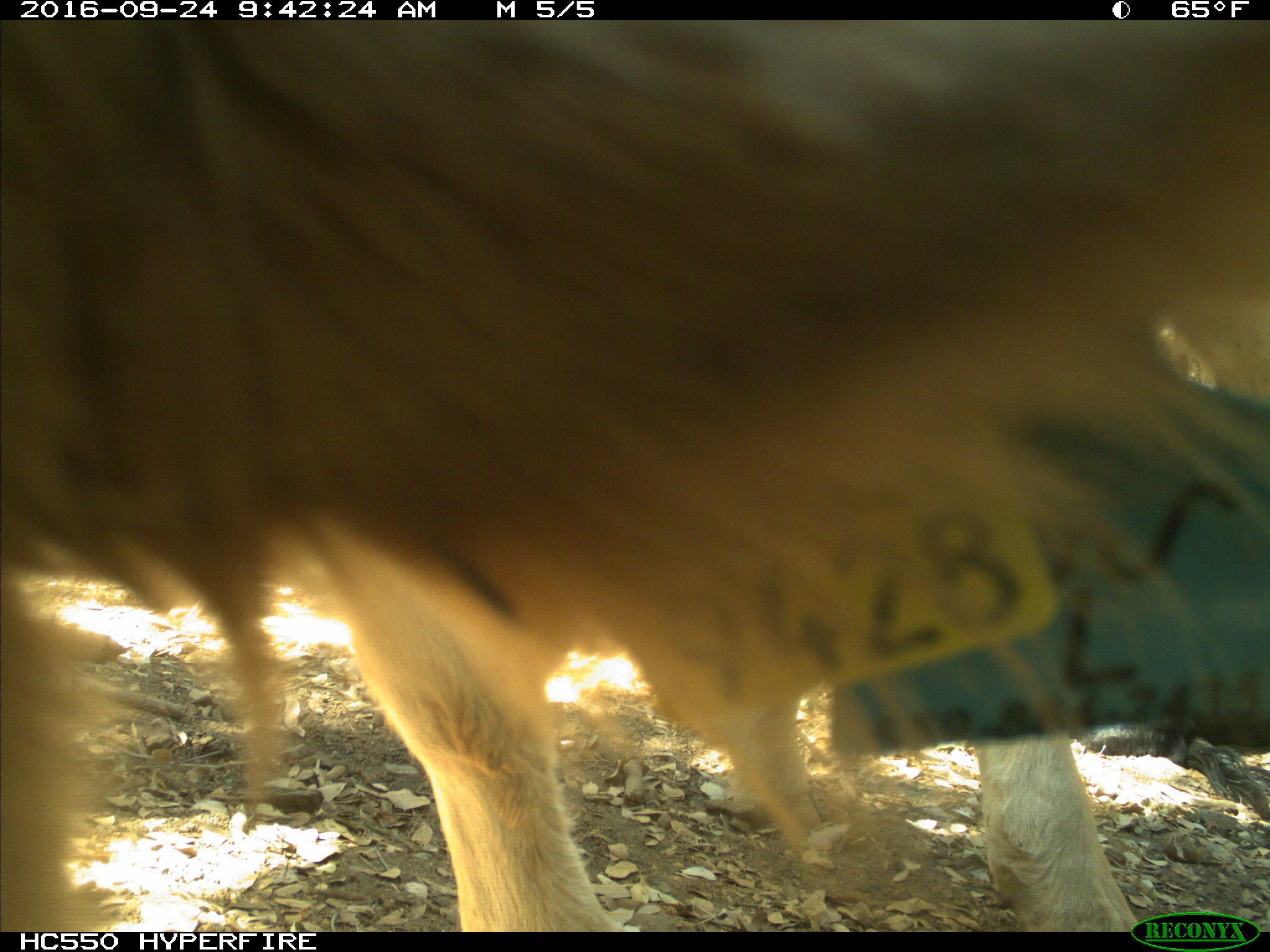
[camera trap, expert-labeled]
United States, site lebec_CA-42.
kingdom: Animalia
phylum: Chordata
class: Mammalia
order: Artiodactyla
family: Bovidae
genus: Bos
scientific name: Bos taurus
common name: domestic cow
Bos taurus (domestic cow).